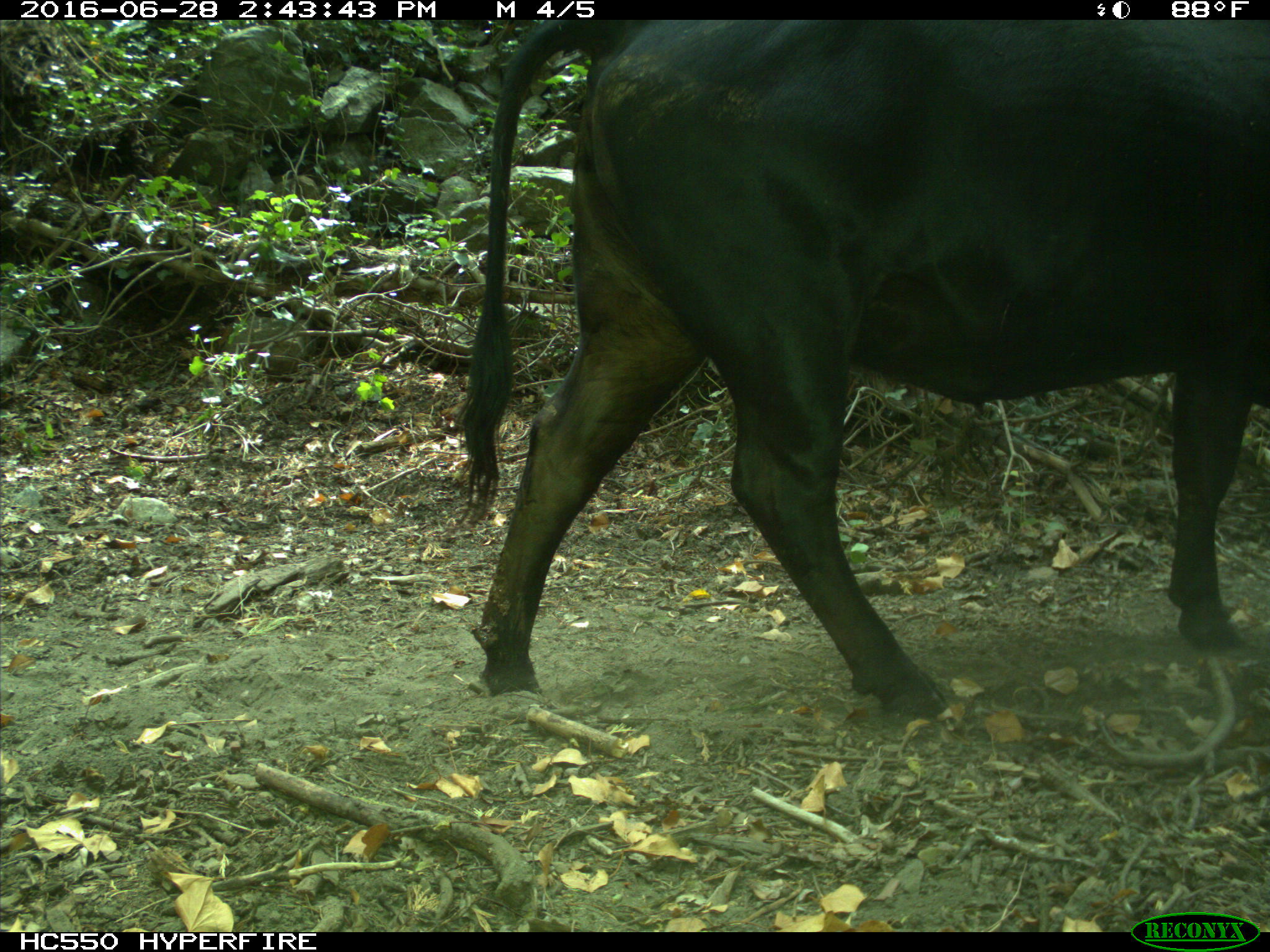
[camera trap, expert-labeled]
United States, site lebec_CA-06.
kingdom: Animalia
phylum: Chordata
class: Mammalia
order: Artiodactyla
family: Bovidae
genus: Bos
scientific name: Bos taurus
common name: domestic cow